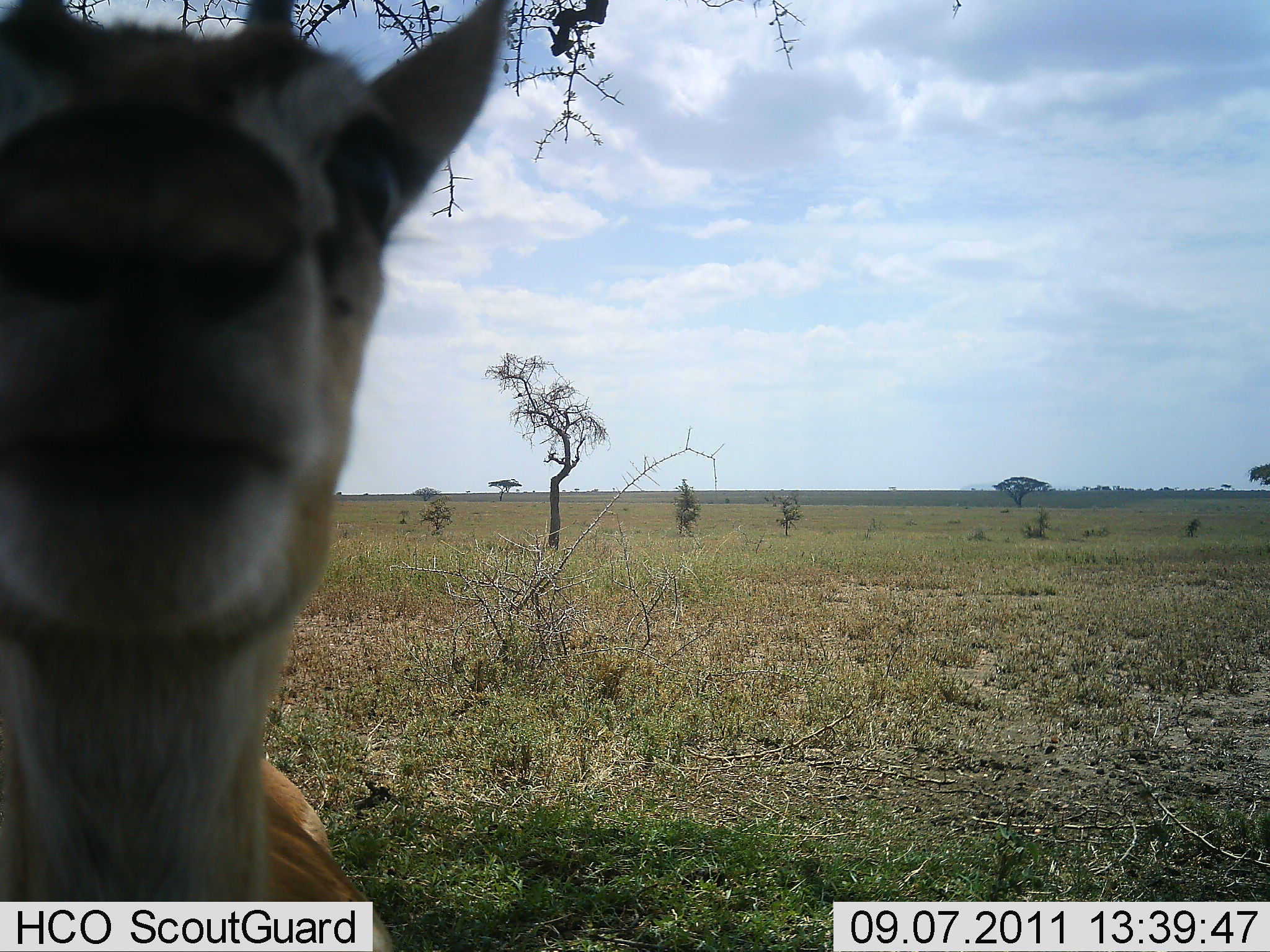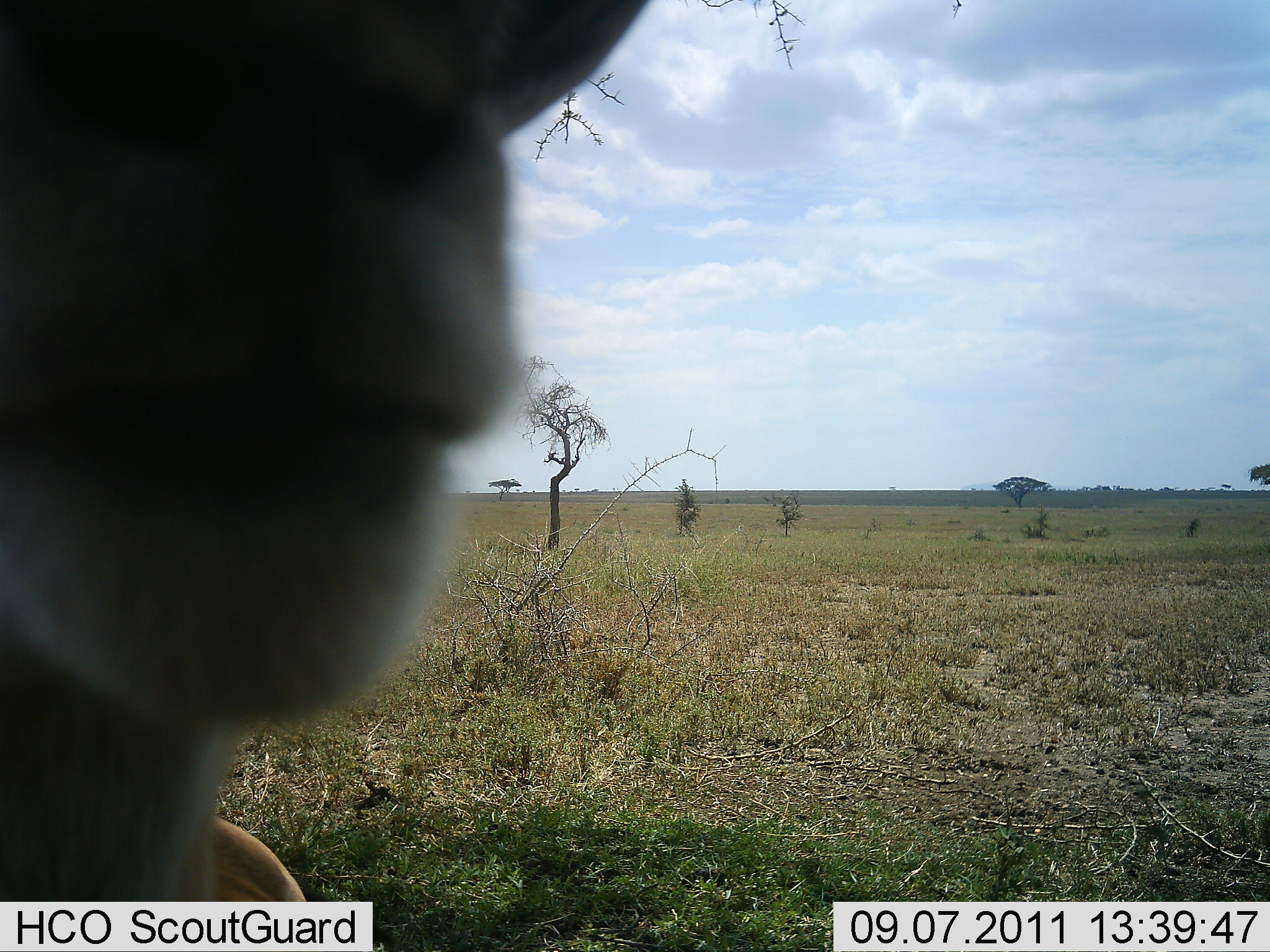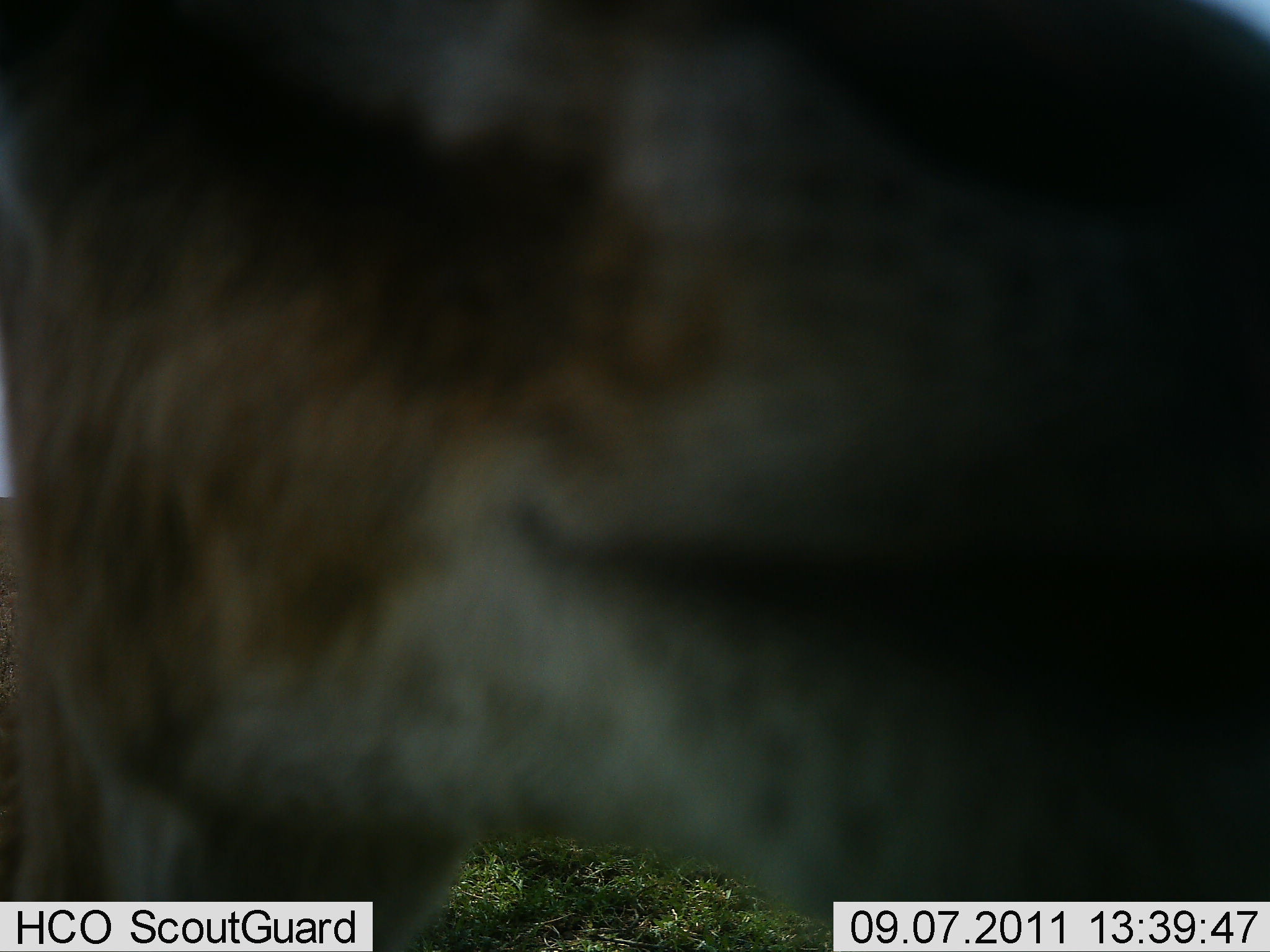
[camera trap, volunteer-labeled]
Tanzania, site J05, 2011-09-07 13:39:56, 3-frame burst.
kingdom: Animalia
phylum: Chordata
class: Mammalia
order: Artiodactyla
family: Bovidae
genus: Eudorcas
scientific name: Eudorcas thomsonii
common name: thomson's gazelle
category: gazellethomsons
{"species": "gazellethomsons (thomson's gazelle) (Eudorcas thomsonii)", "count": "1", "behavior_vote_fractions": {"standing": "50%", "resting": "0%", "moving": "33%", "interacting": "42%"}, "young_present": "0%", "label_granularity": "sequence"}